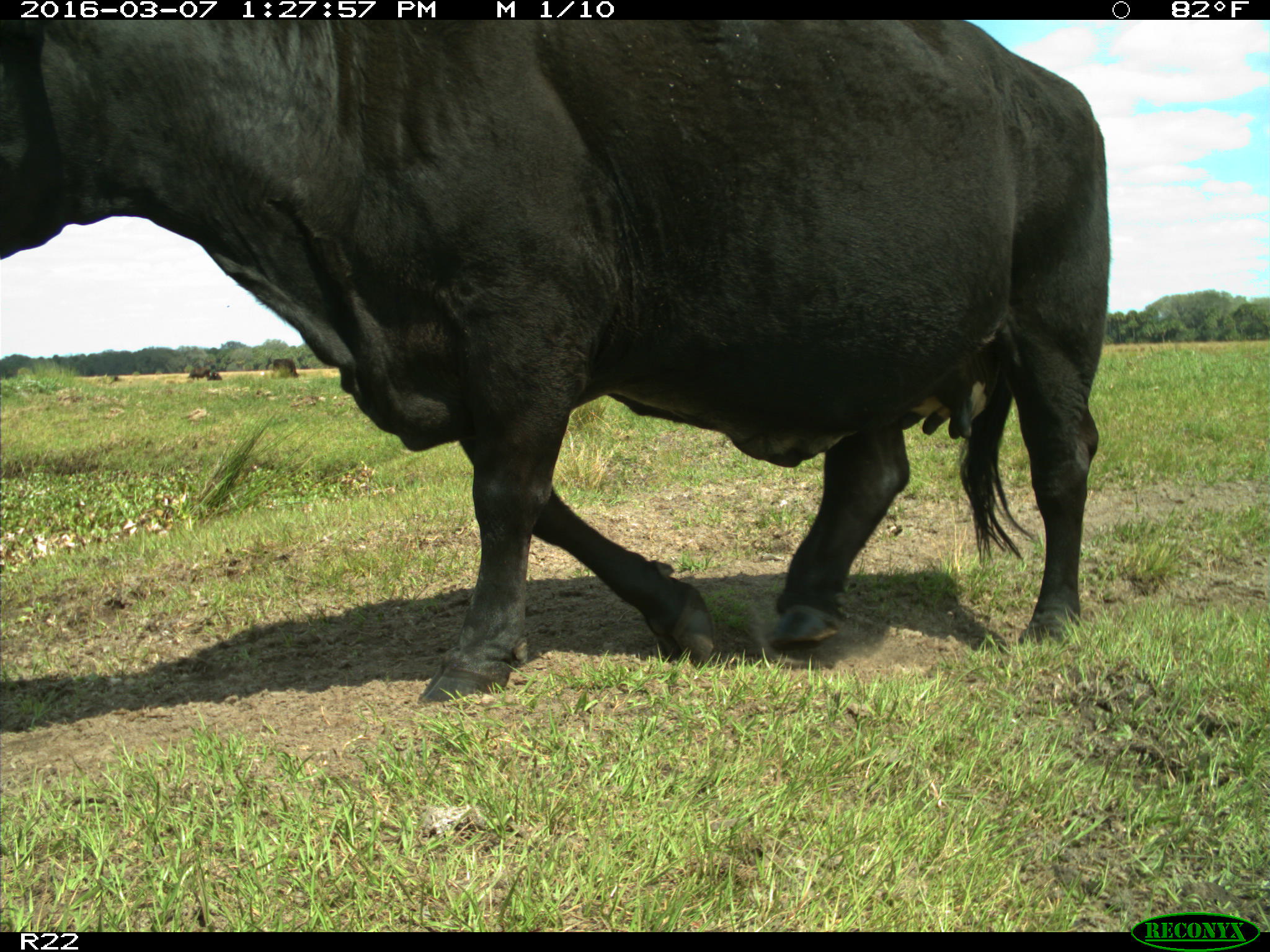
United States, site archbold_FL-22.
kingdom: Animalia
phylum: Chordata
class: Mammalia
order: Artiodactyla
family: Bovidae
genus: Bos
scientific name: Bos taurus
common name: domestic cow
Bos taurus (domestic cow).